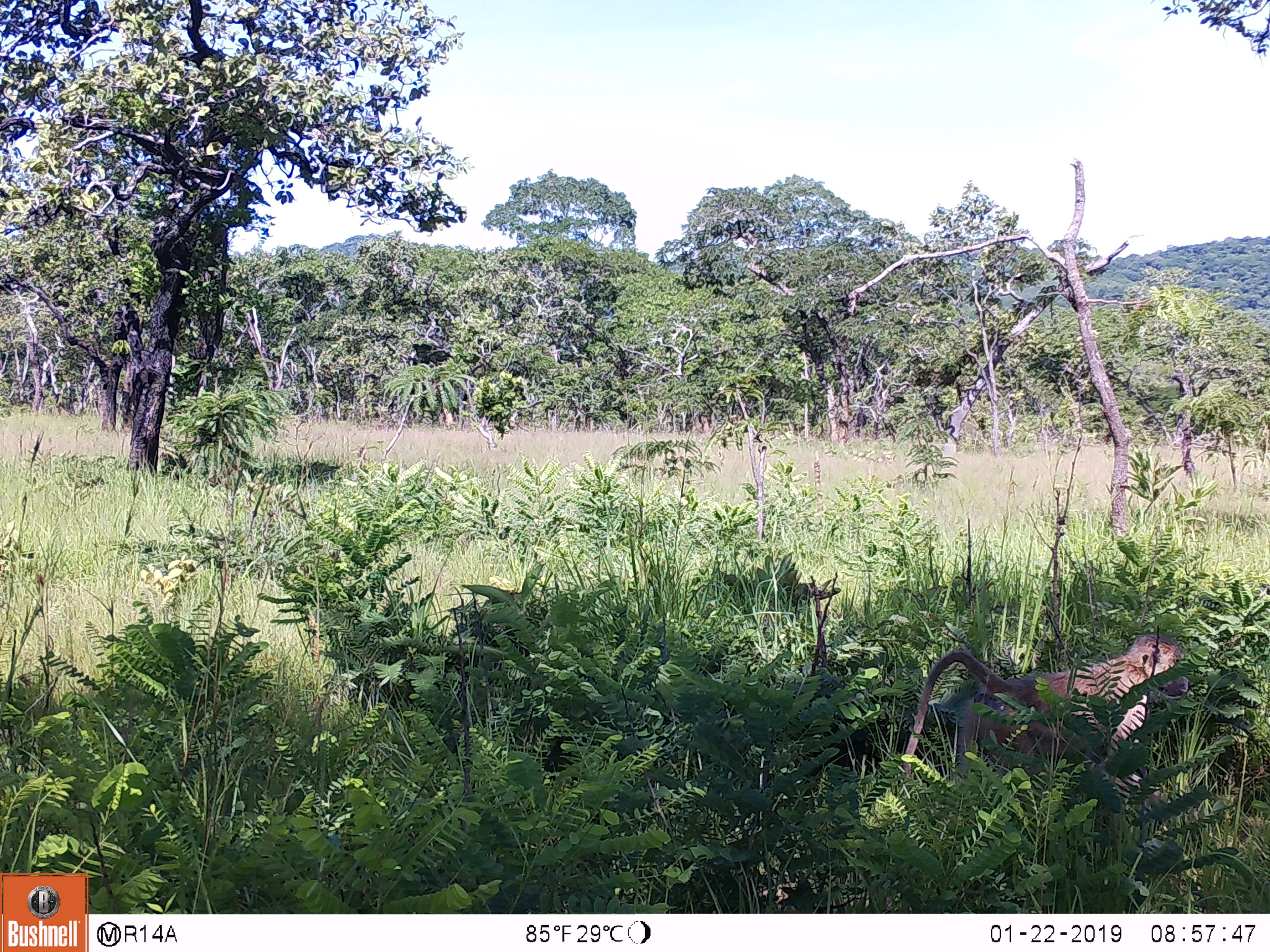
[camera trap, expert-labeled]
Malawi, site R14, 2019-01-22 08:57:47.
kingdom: Animalia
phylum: Chordata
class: Mammalia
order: Primates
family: Cercopithecidae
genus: Papio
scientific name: Papio cynocephalus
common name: yellow baboon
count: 1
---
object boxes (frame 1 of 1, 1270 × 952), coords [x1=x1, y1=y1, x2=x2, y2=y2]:
yellow baboon: [x1=887, y1=619, x2=1187, y2=802]